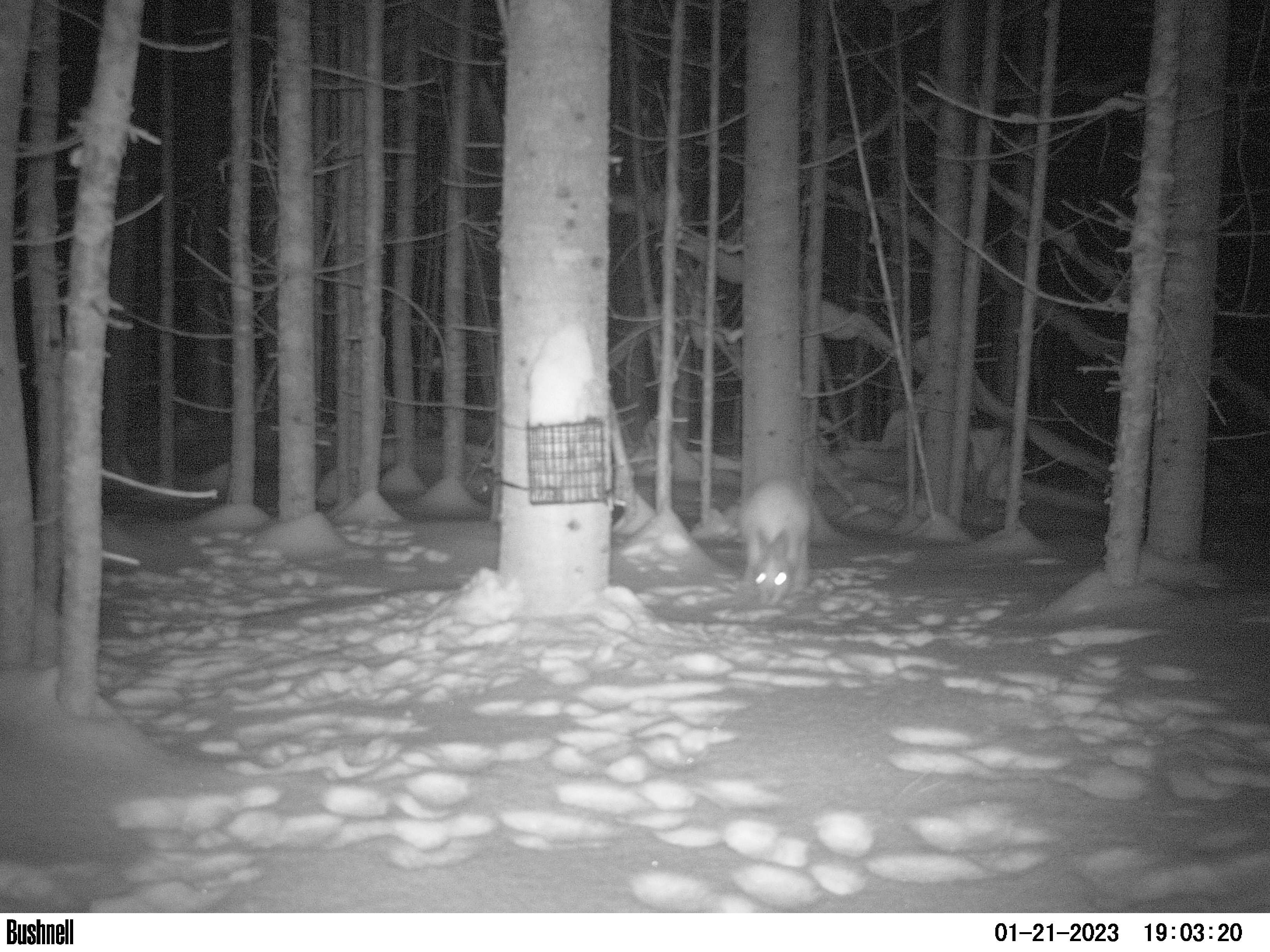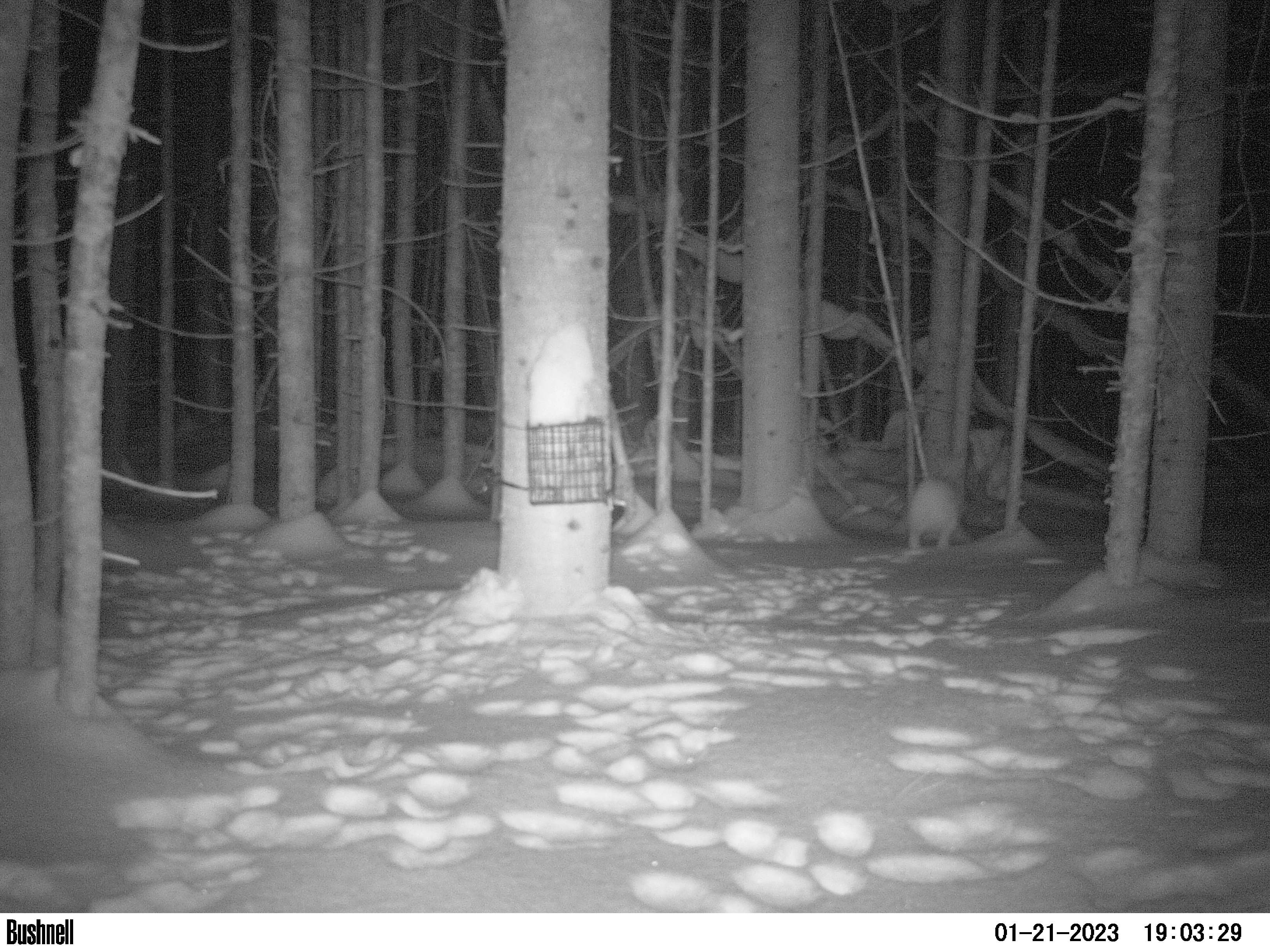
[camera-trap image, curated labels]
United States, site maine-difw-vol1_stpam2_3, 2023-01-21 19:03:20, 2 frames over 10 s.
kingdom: Animalia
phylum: Chordata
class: Mammalia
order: Lagomorpha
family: Leporidae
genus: Lepus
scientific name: Lepus americanus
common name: snowshoe hare